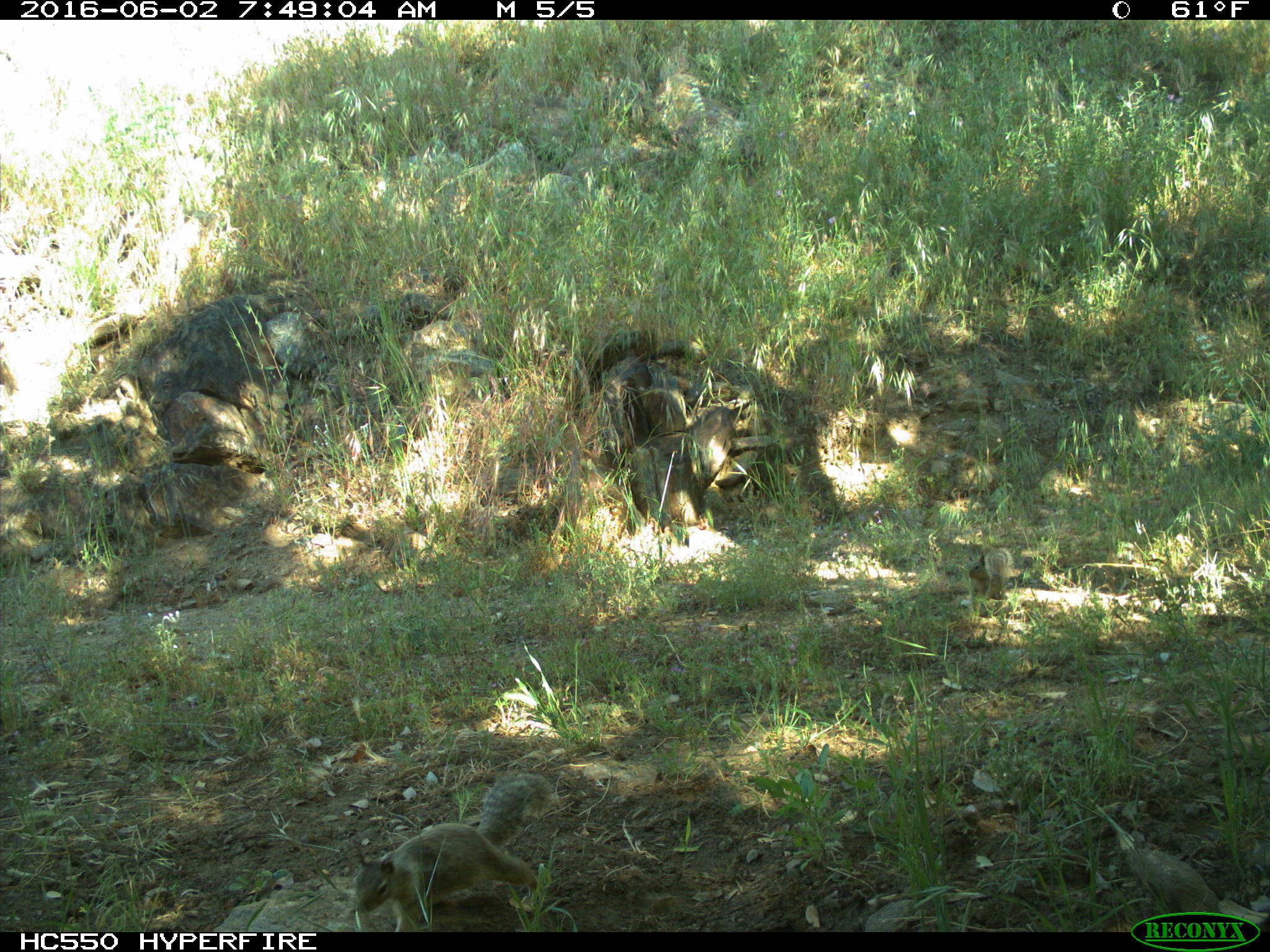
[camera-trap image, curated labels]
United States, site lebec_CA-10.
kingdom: Animalia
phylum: Chordata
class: Mammalia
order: Rodentia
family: Sciuridae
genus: Otospermophilus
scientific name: Otospermophilus beecheyi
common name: california ground squirrel